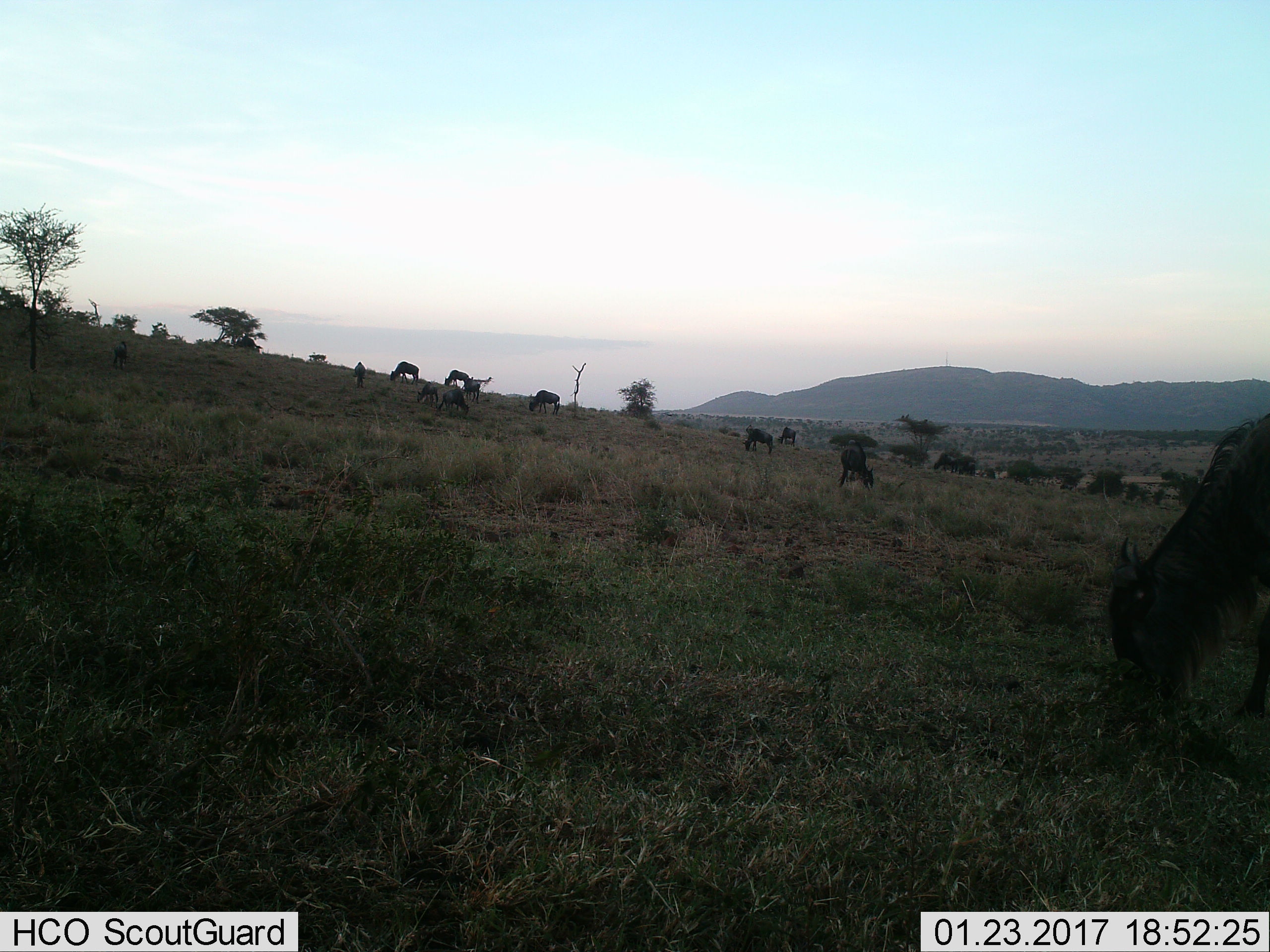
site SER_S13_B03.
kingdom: Animalia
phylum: Chordata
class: Mammalia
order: Artiodactyla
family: Bovidae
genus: Connochaetes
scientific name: Connochaetes taurinus taurinus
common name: blue wildebeest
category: wildebeestblue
Wildebeestblue (blue wildebeest) (Connochaetes taurinus taurinus), count 11-50. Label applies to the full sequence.